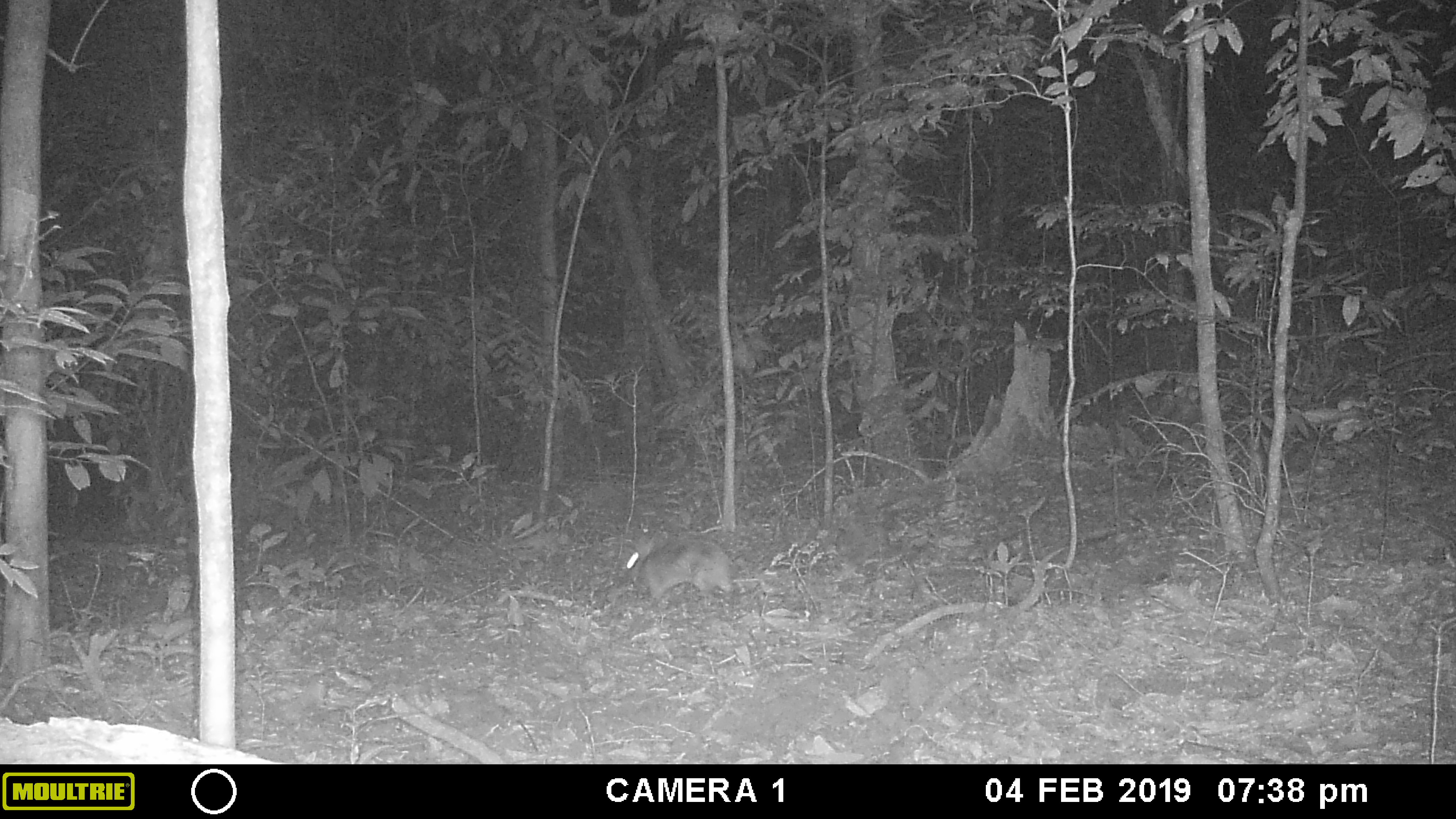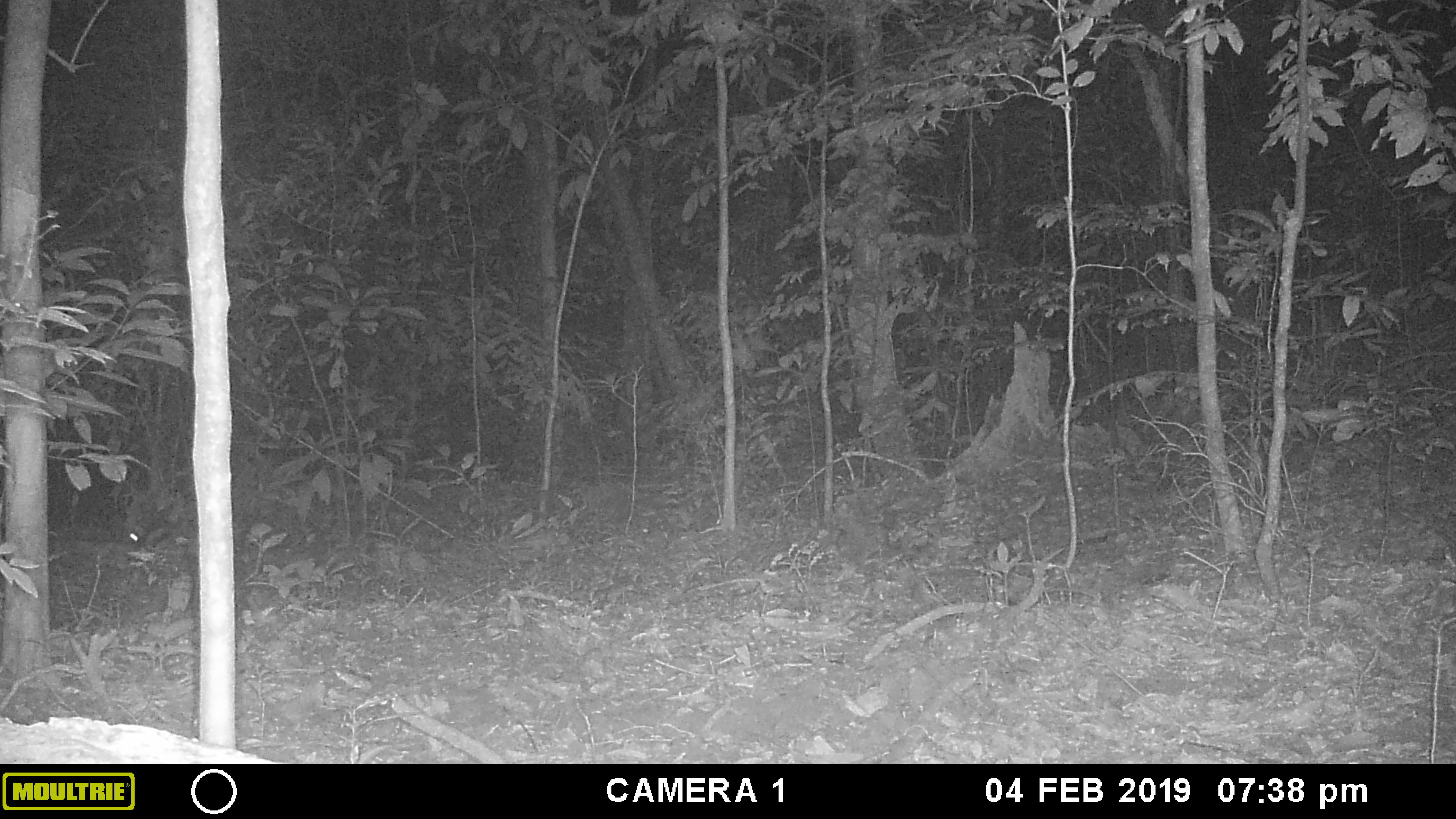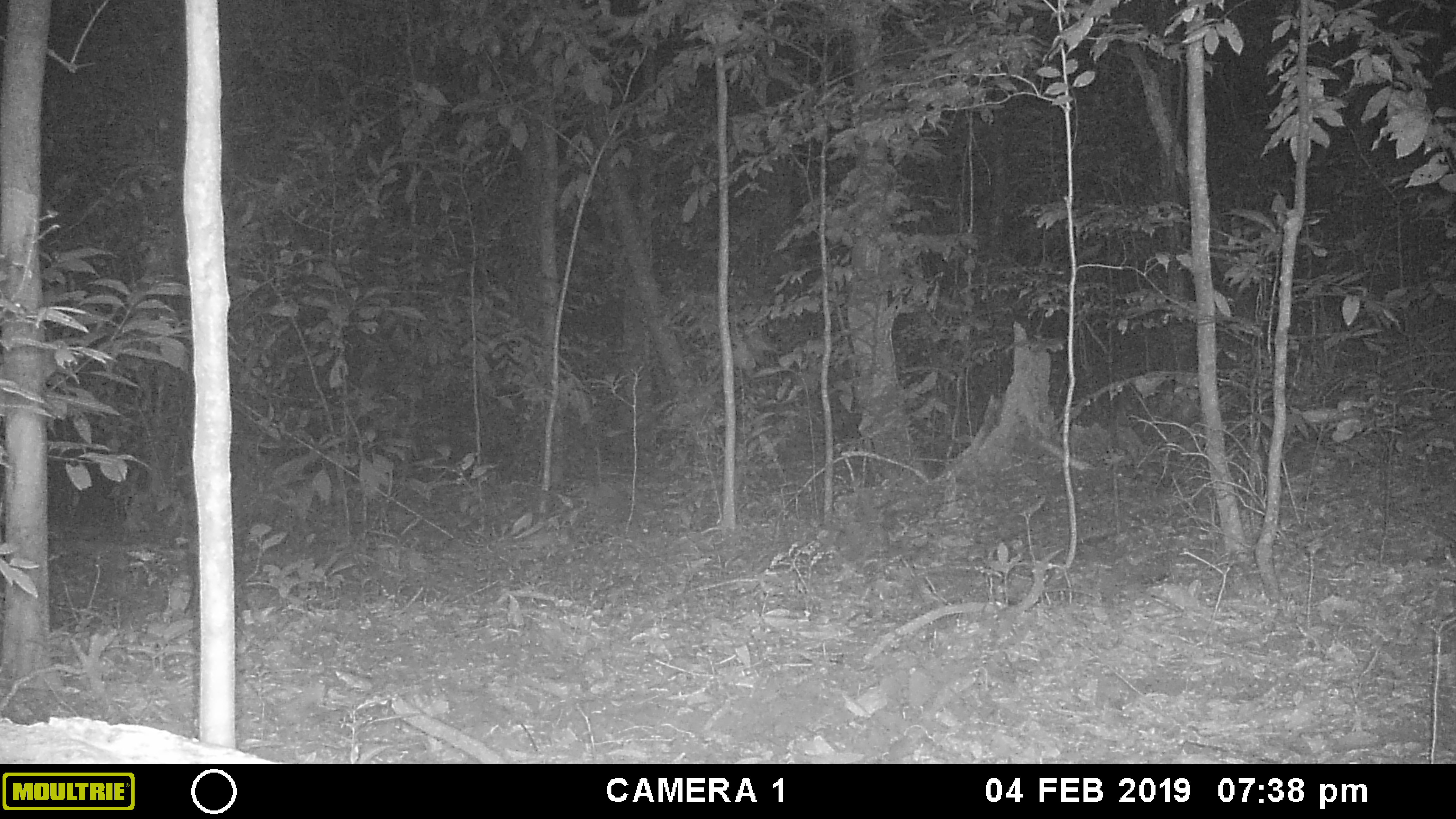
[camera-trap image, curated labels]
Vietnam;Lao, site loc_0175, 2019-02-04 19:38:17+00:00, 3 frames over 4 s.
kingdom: Animalia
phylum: Chordata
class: Mammalia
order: Lagomorpha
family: Leporidae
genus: Nesolagus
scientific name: Nesolagus timminsi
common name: annamite striped rabbit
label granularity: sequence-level